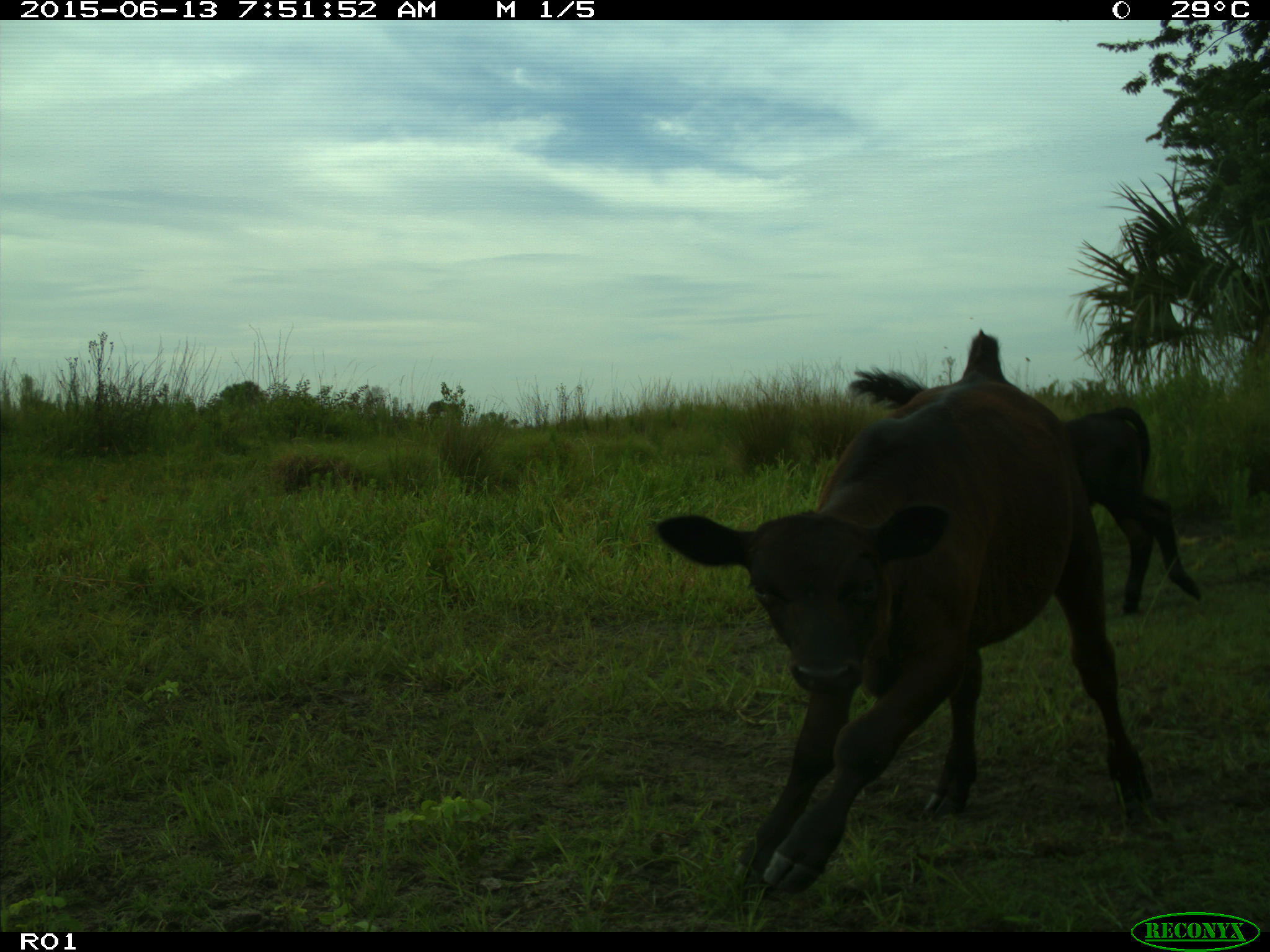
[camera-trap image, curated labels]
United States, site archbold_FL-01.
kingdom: Animalia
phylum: Chordata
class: Mammalia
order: Artiodactyla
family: Bovidae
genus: Bos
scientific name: Bos taurus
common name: domestic cow